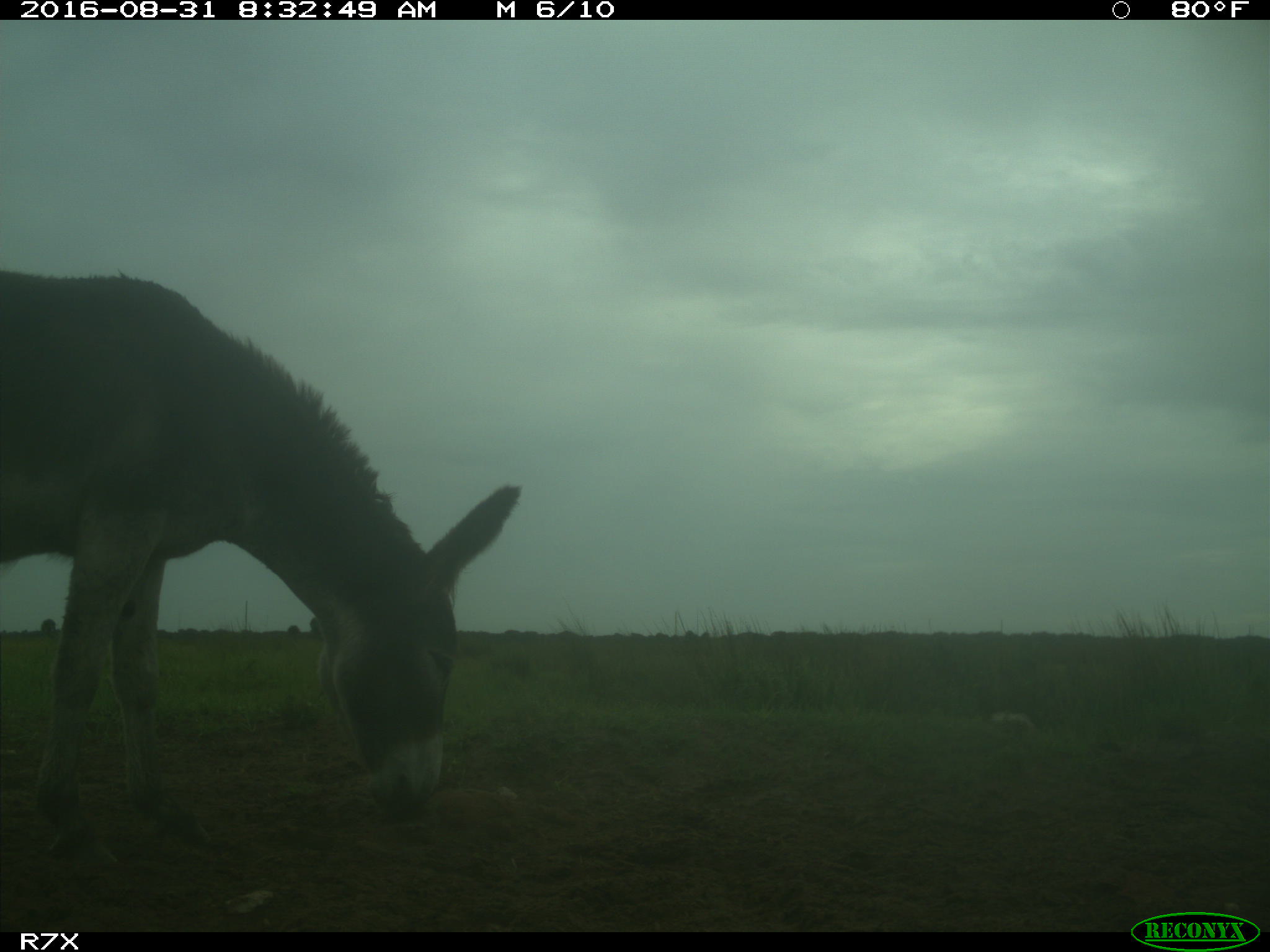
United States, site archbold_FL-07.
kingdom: Animalia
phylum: Chordata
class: Mammalia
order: Perissodactyla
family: Equidae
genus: Equus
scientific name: Equus africanus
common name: african wild ass